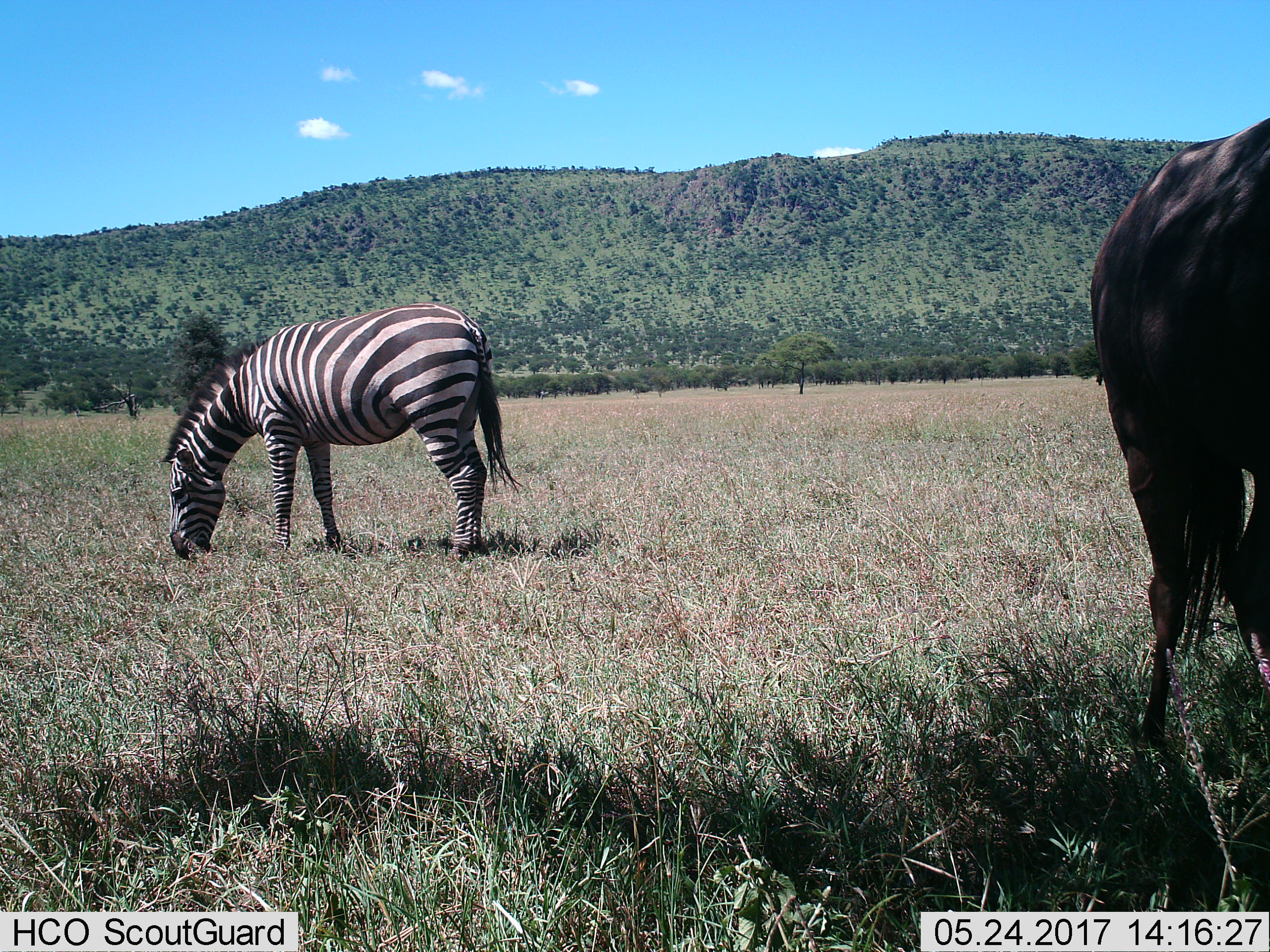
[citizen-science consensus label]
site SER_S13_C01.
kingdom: Animalia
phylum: Chordata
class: Mammalia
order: Artiodactyla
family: Bovidae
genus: Connochaetes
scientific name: Connochaetes taurinus taurinus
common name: blue wildebeest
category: wildebeestblue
Wildebeestblue (blue wildebeest) (Connochaetes taurinus taurinus), count 1. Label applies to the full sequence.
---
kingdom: Animalia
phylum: Chordata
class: Mammalia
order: Perissodactyla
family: Equidae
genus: Equus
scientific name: Equus quagga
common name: plains zebra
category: zebraplains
Zebraplains (plains zebra) (Equus quagga), count 1. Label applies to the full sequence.